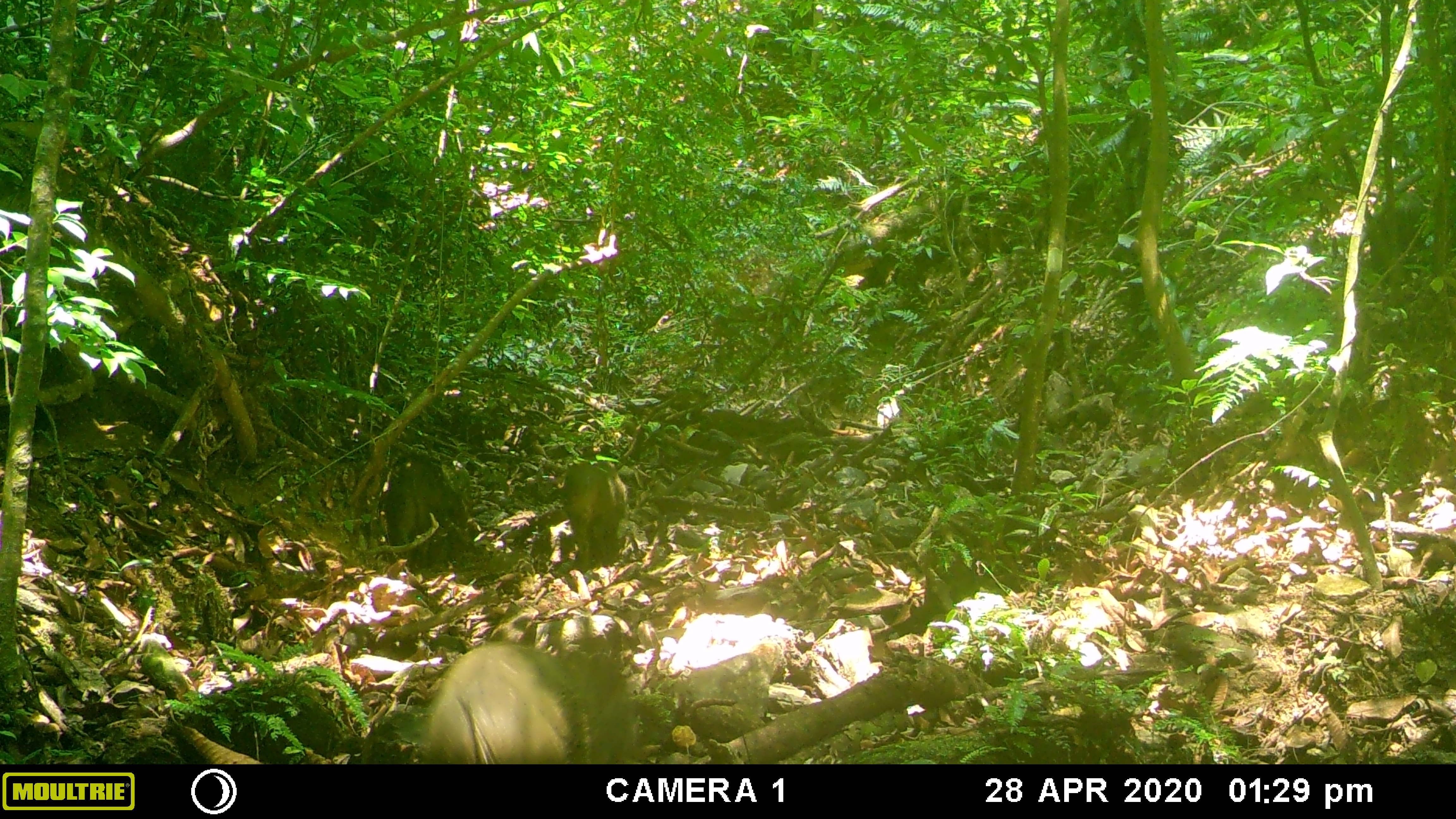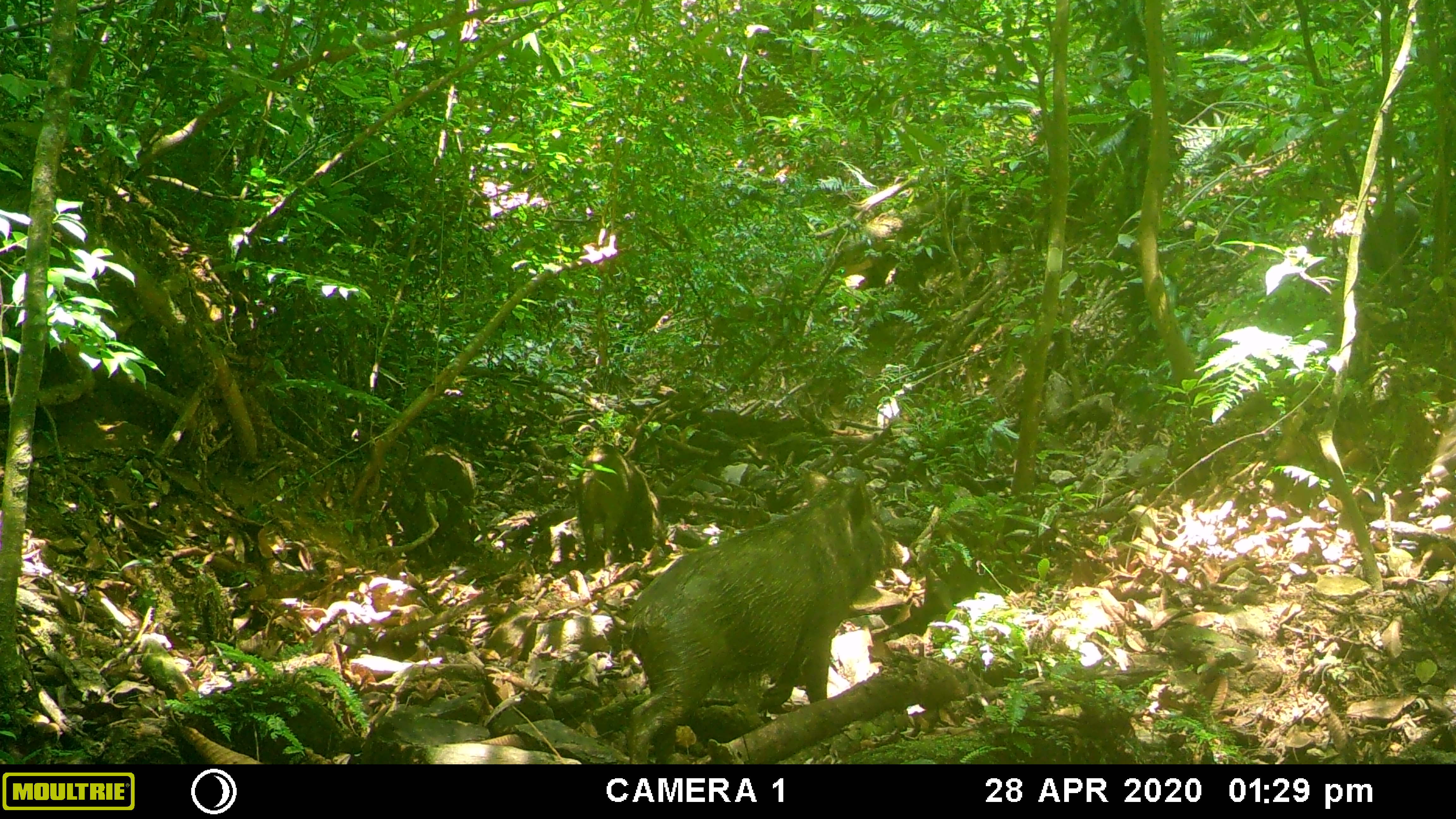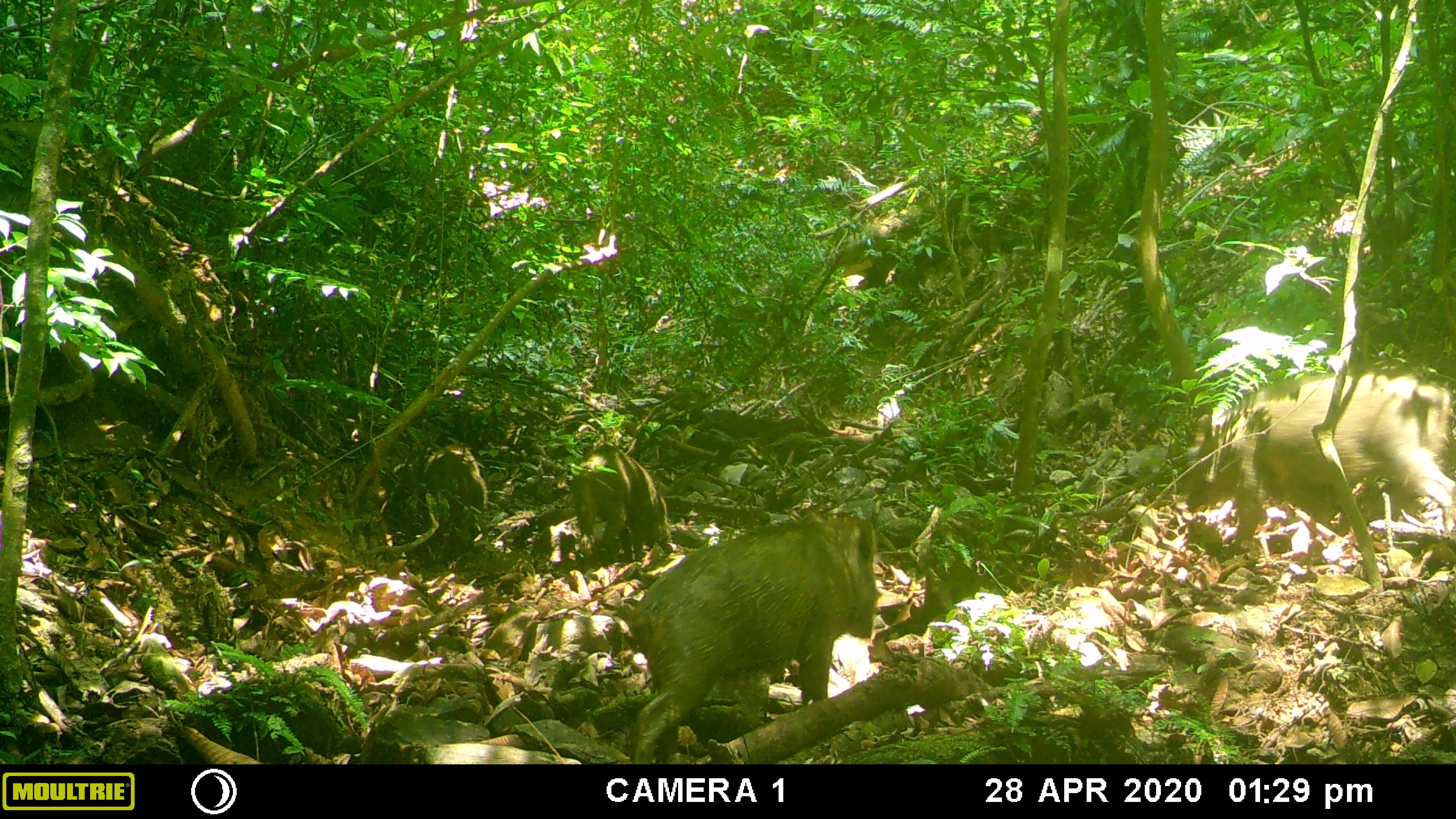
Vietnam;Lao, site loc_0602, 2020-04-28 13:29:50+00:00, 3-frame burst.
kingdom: Animalia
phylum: Chordata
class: Mammalia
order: Artiodactyla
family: Suidae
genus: Sus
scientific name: Sus scrofa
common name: eurasian wild pig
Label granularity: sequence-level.